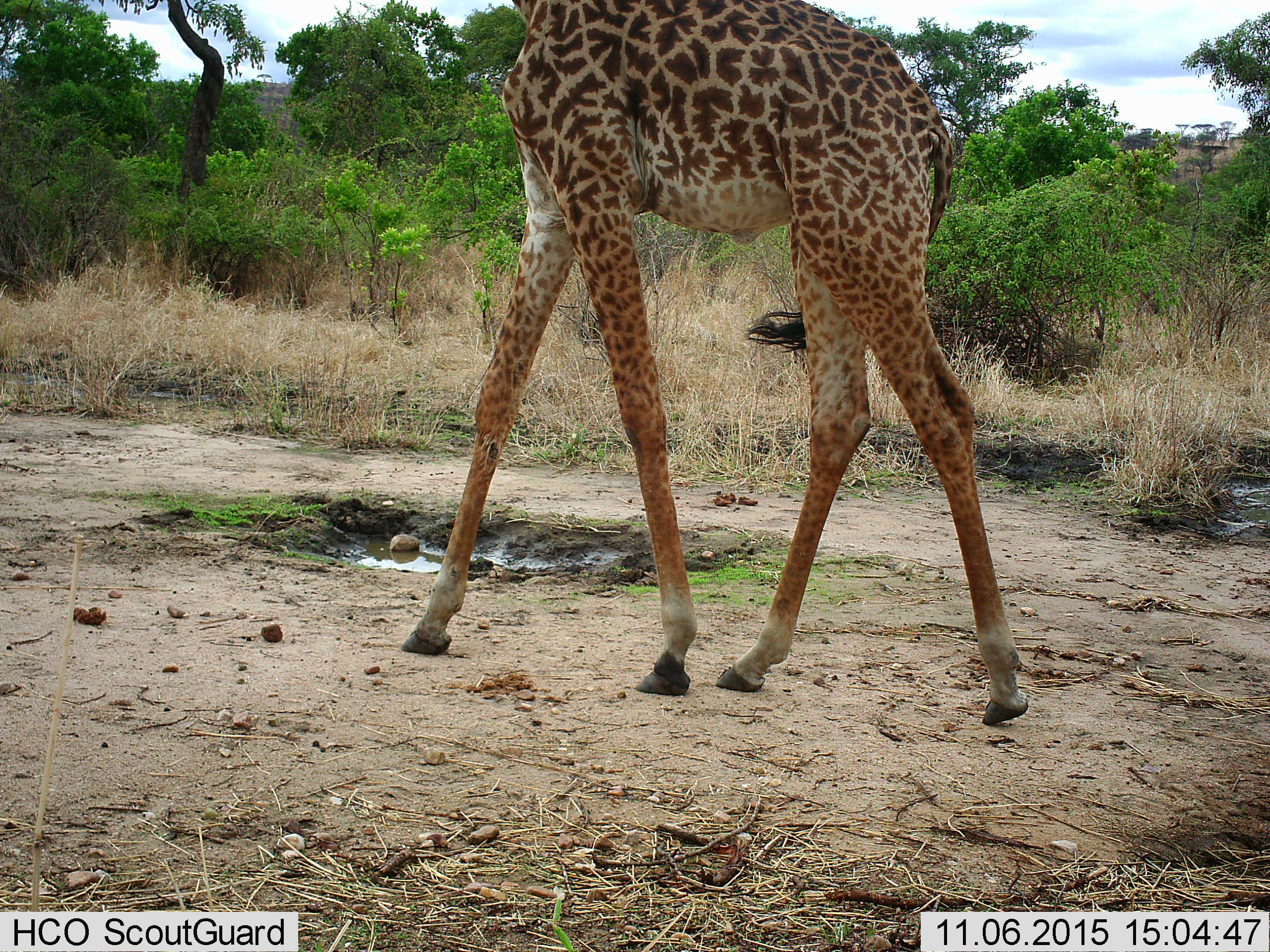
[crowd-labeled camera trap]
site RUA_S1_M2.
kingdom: Animalia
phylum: Chordata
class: Mammalia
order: Artiodactyla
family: Giraffidae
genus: Giraffa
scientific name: Giraffa camelopardalis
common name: giraffe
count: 1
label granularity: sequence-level